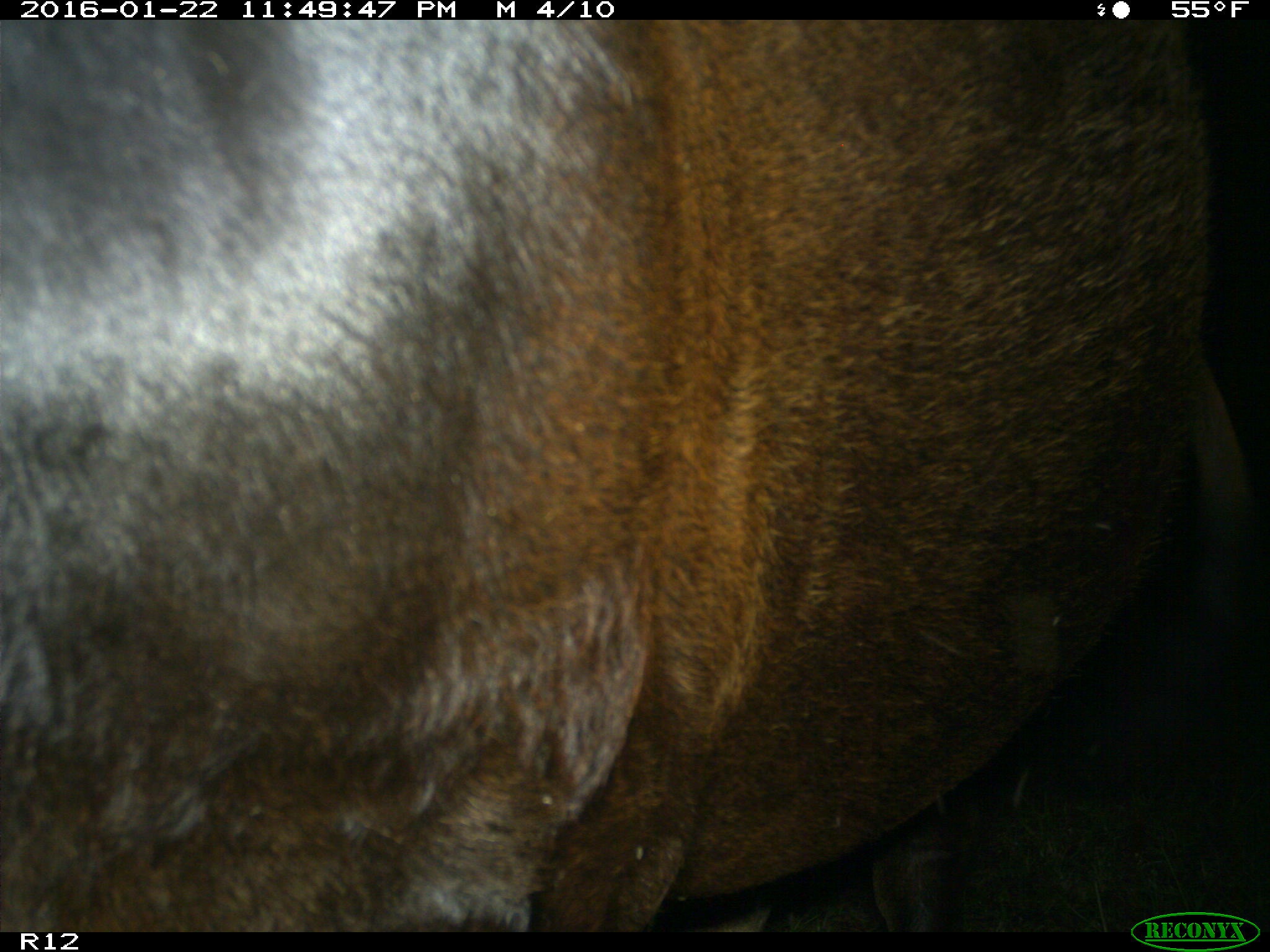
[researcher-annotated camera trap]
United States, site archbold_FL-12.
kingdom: Animalia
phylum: Chordata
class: Mammalia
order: Artiodactyla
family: Bovidae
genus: Bos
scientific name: Bos taurus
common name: domestic cow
Bos taurus (domestic cow).